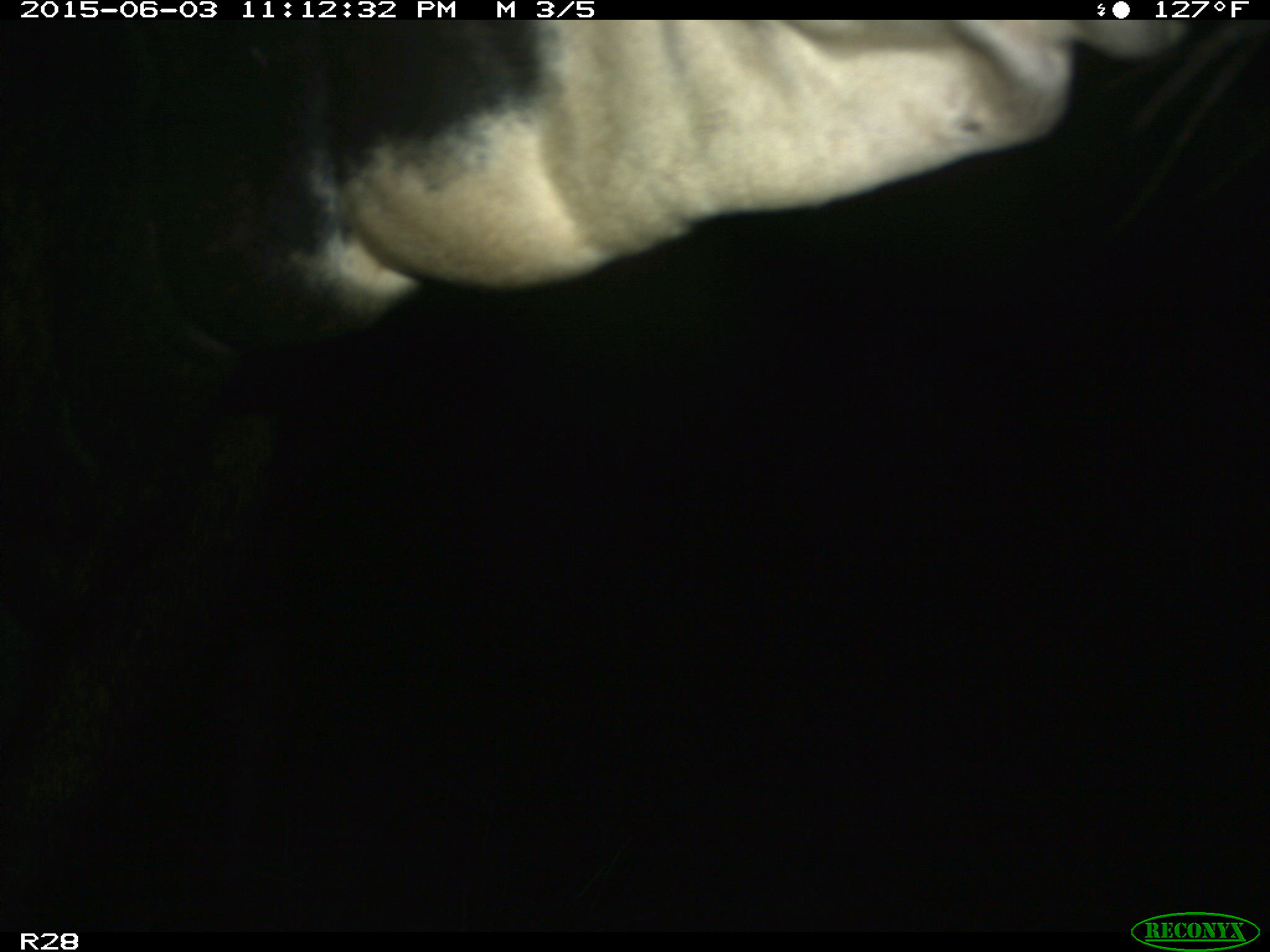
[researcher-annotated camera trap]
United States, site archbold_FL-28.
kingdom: Animalia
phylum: Chordata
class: Mammalia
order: Artiodactyla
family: Bovidae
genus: Bos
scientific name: Bos taurus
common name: domestic cow